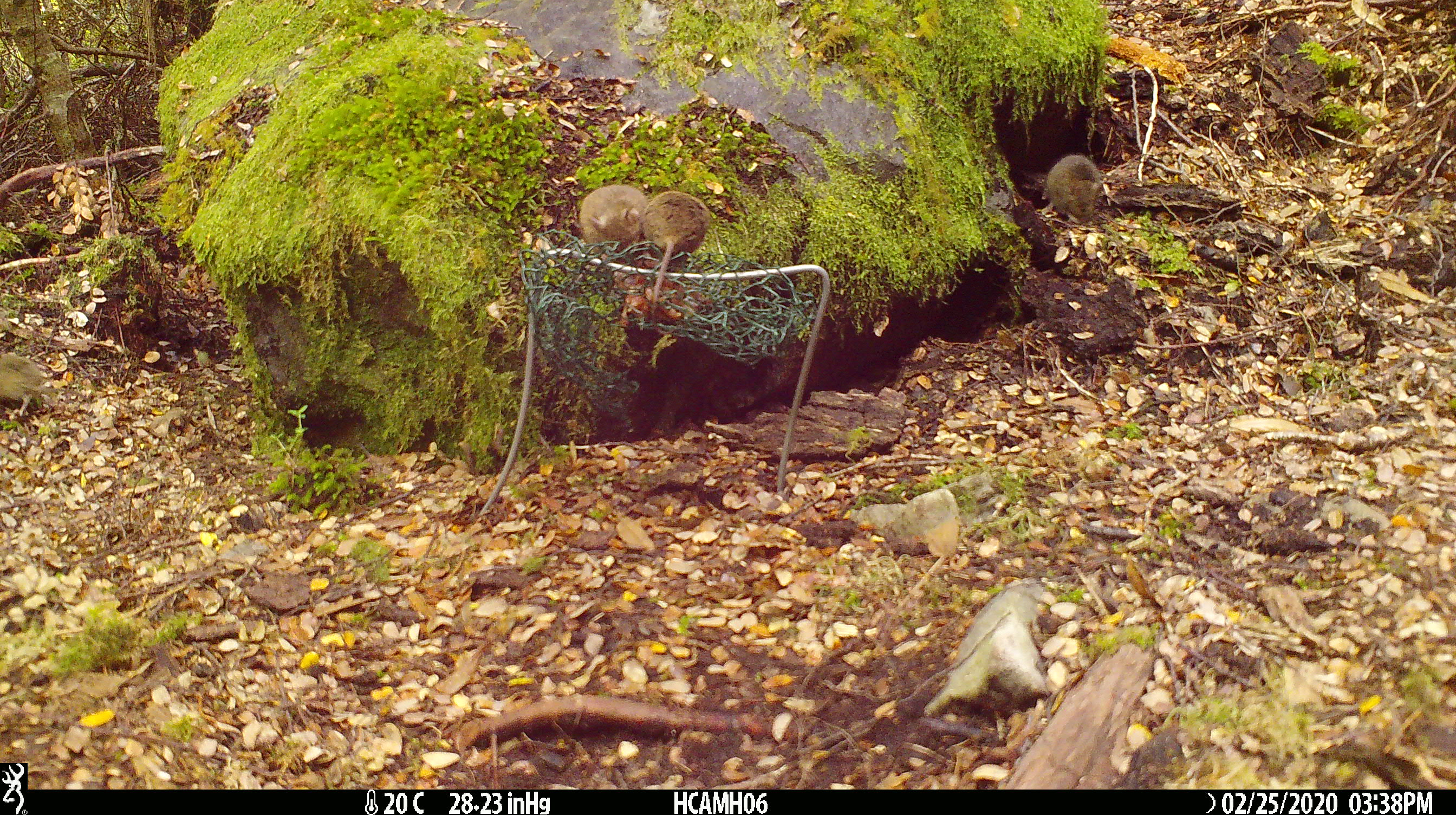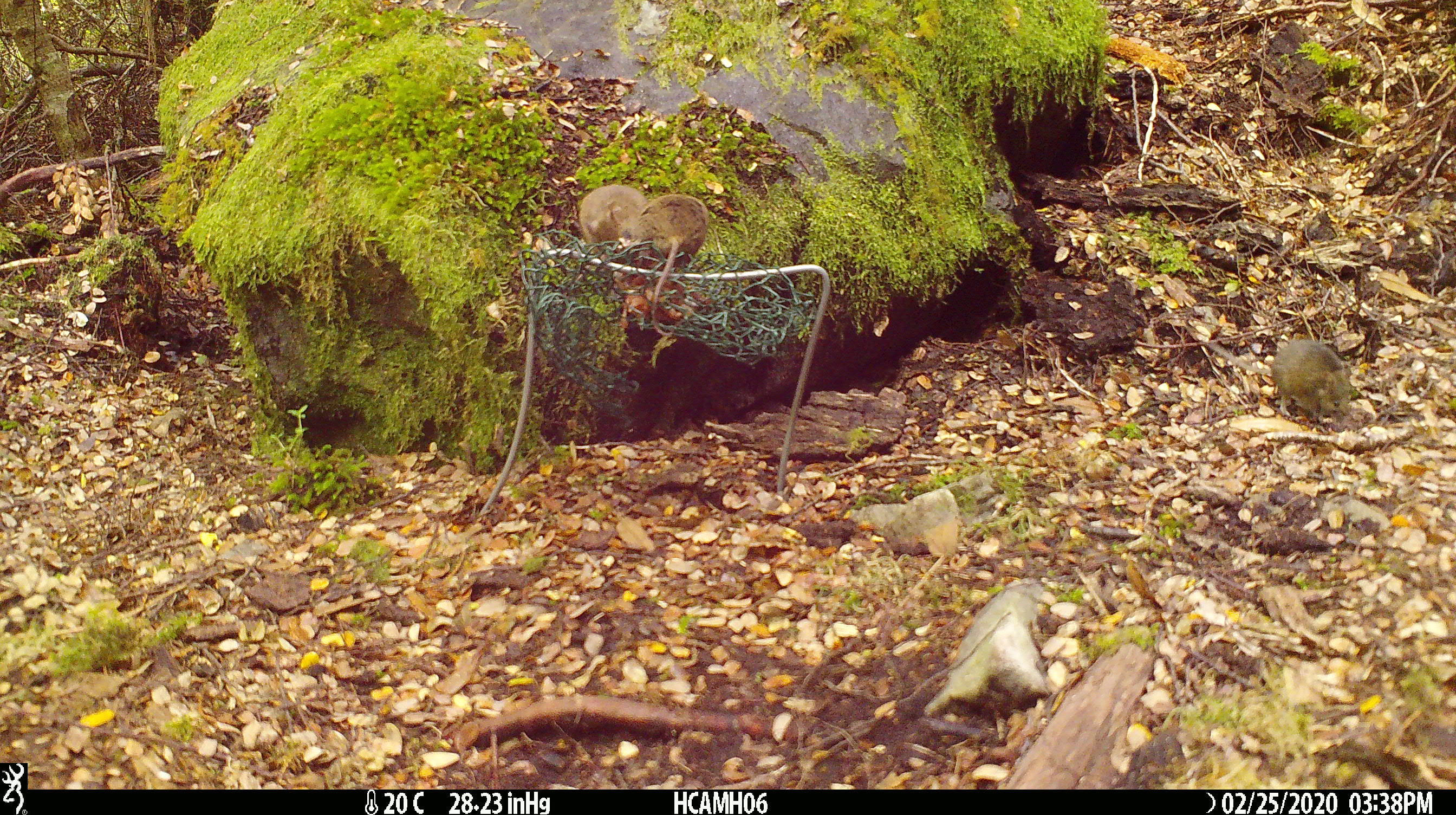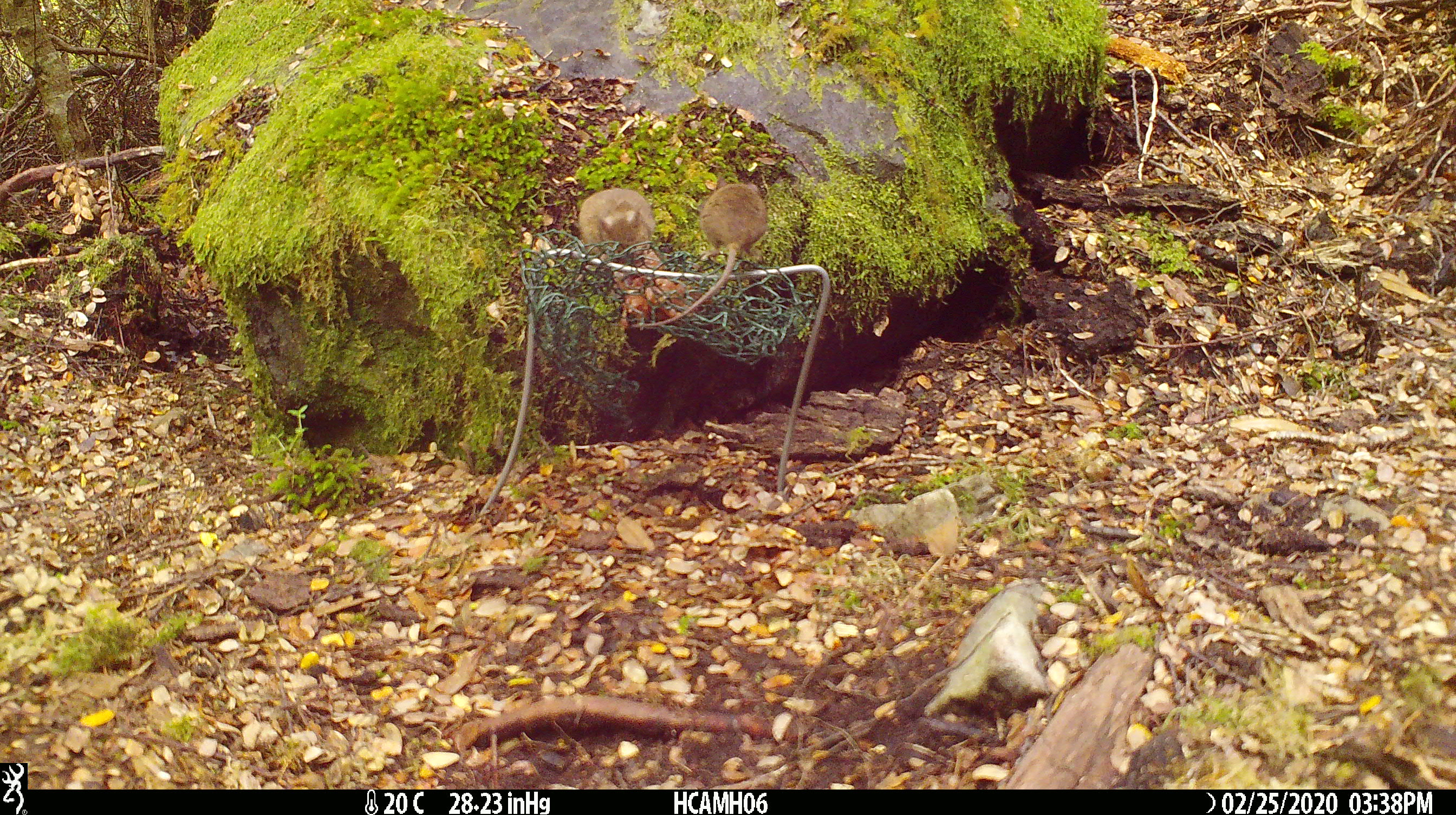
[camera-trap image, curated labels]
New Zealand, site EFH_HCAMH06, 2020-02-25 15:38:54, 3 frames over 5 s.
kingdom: Animalia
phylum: Chordata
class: Mammalia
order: Rodentia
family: Muridae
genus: Mus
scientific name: Mus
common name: mouse